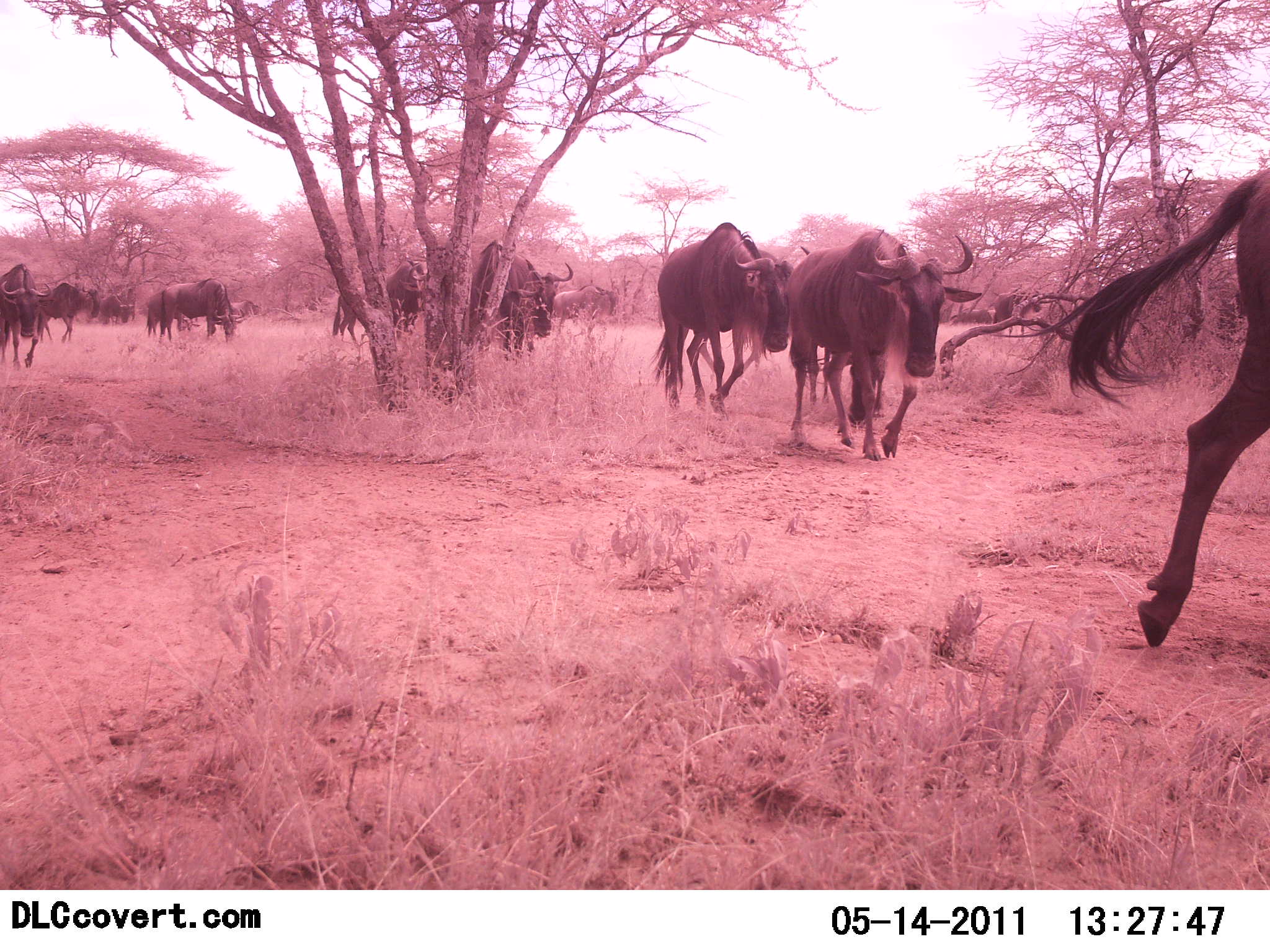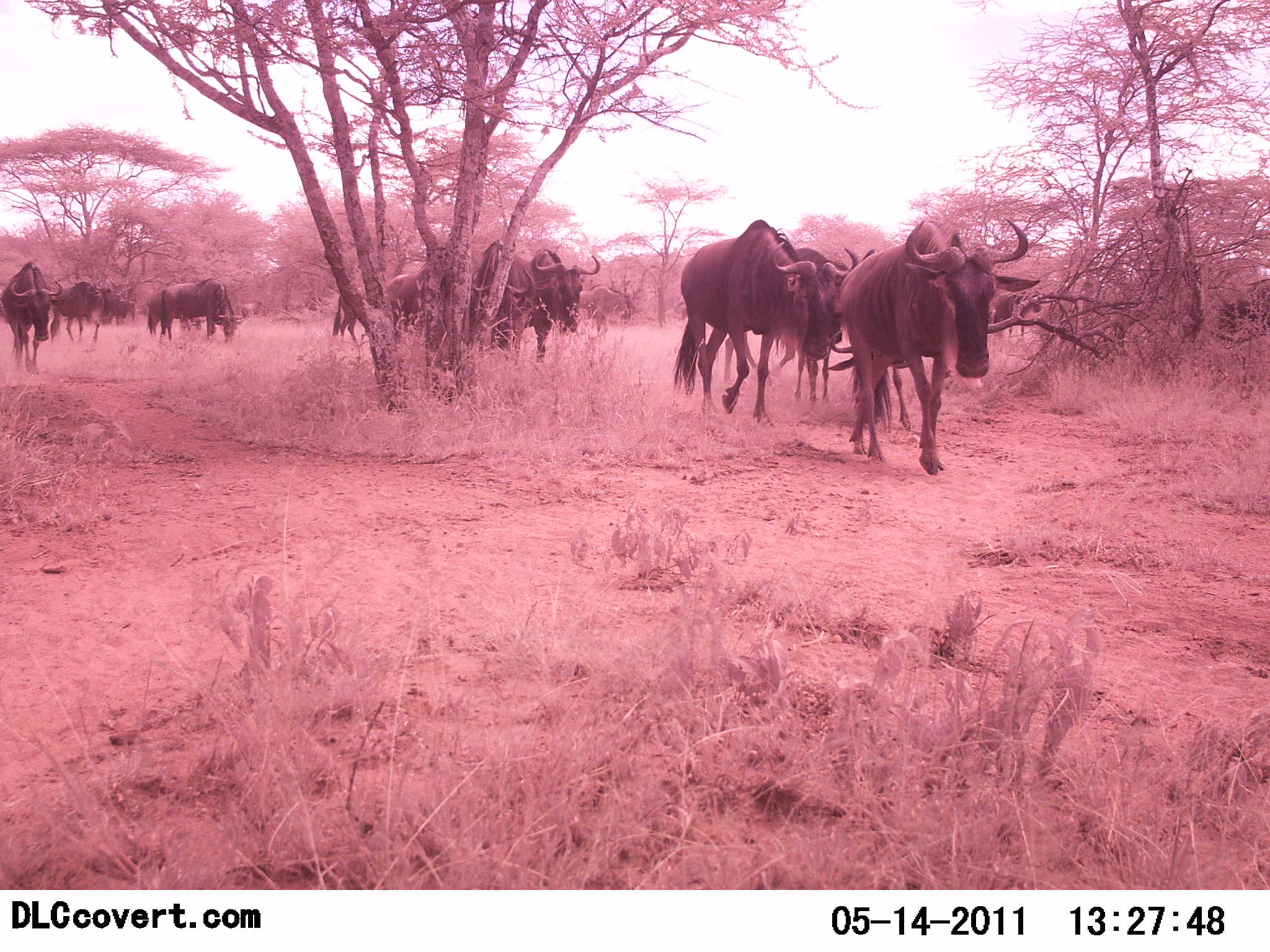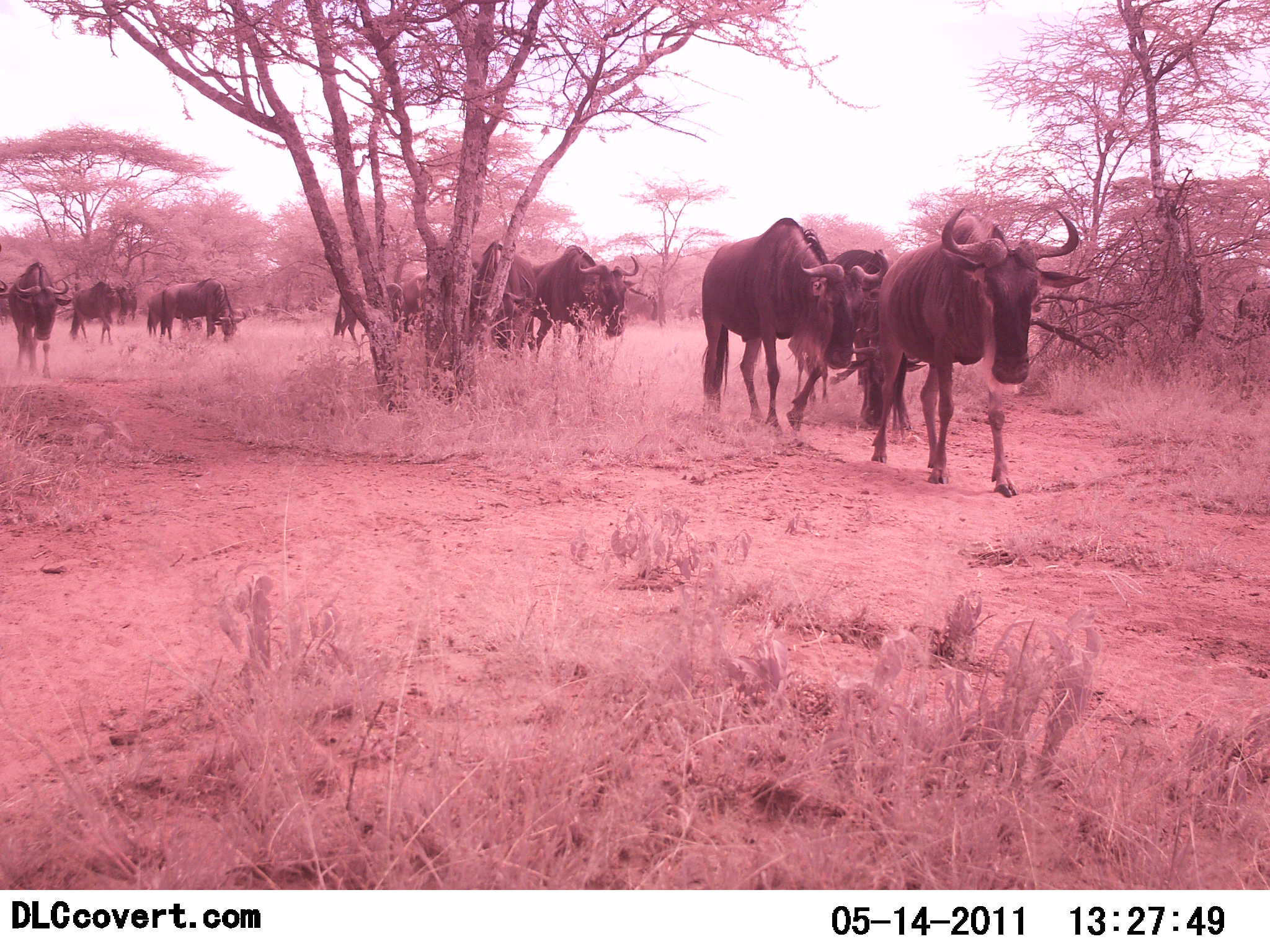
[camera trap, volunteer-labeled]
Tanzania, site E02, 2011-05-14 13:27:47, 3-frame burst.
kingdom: Animalia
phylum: Chordata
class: Mammalia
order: Artiodactyla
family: Bovidae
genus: Connochaetes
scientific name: Connochaetes taurinus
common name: blue wildebeest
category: wildebeest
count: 11-50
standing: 8%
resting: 0%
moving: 100%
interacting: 0%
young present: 0%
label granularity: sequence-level